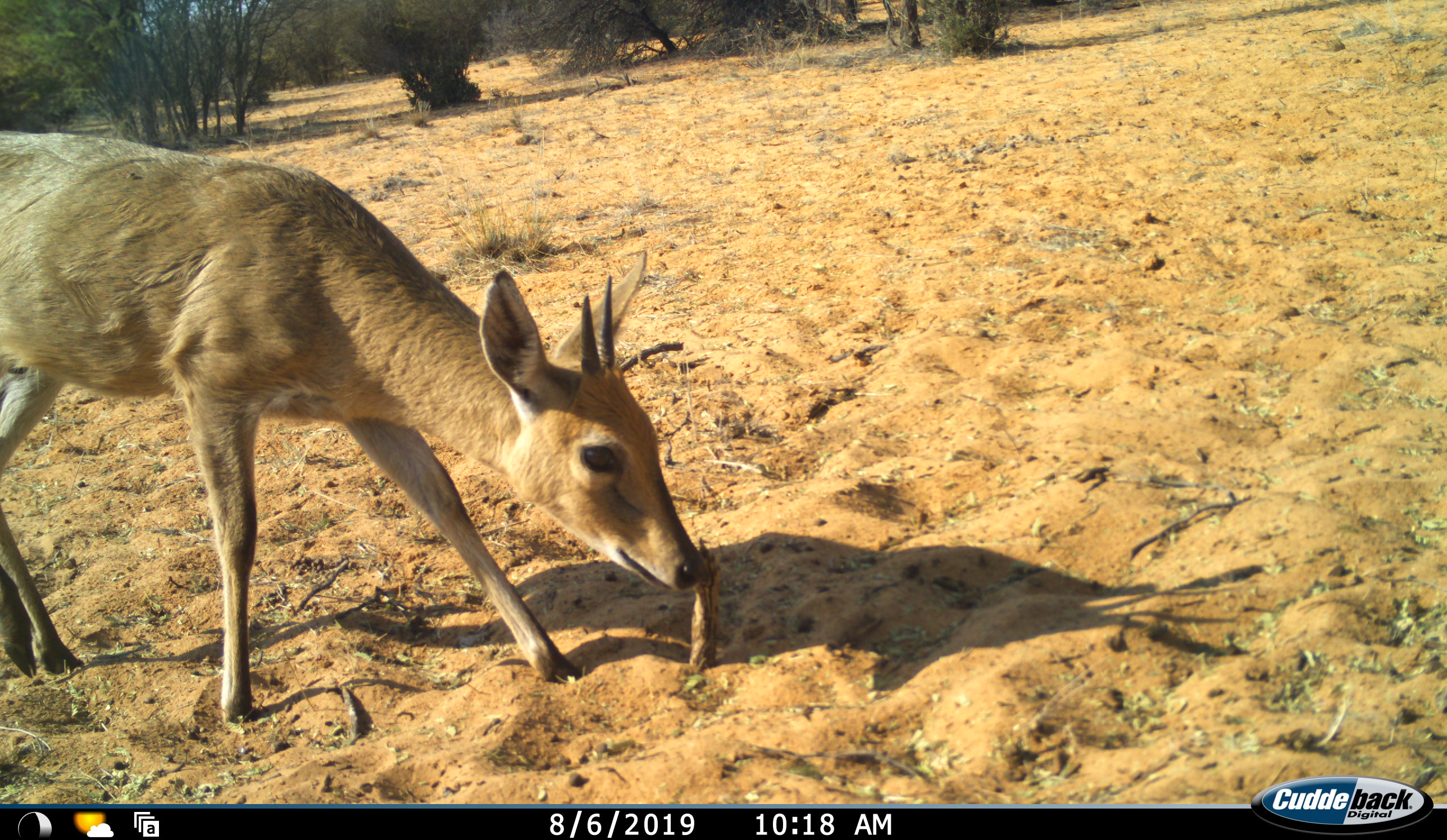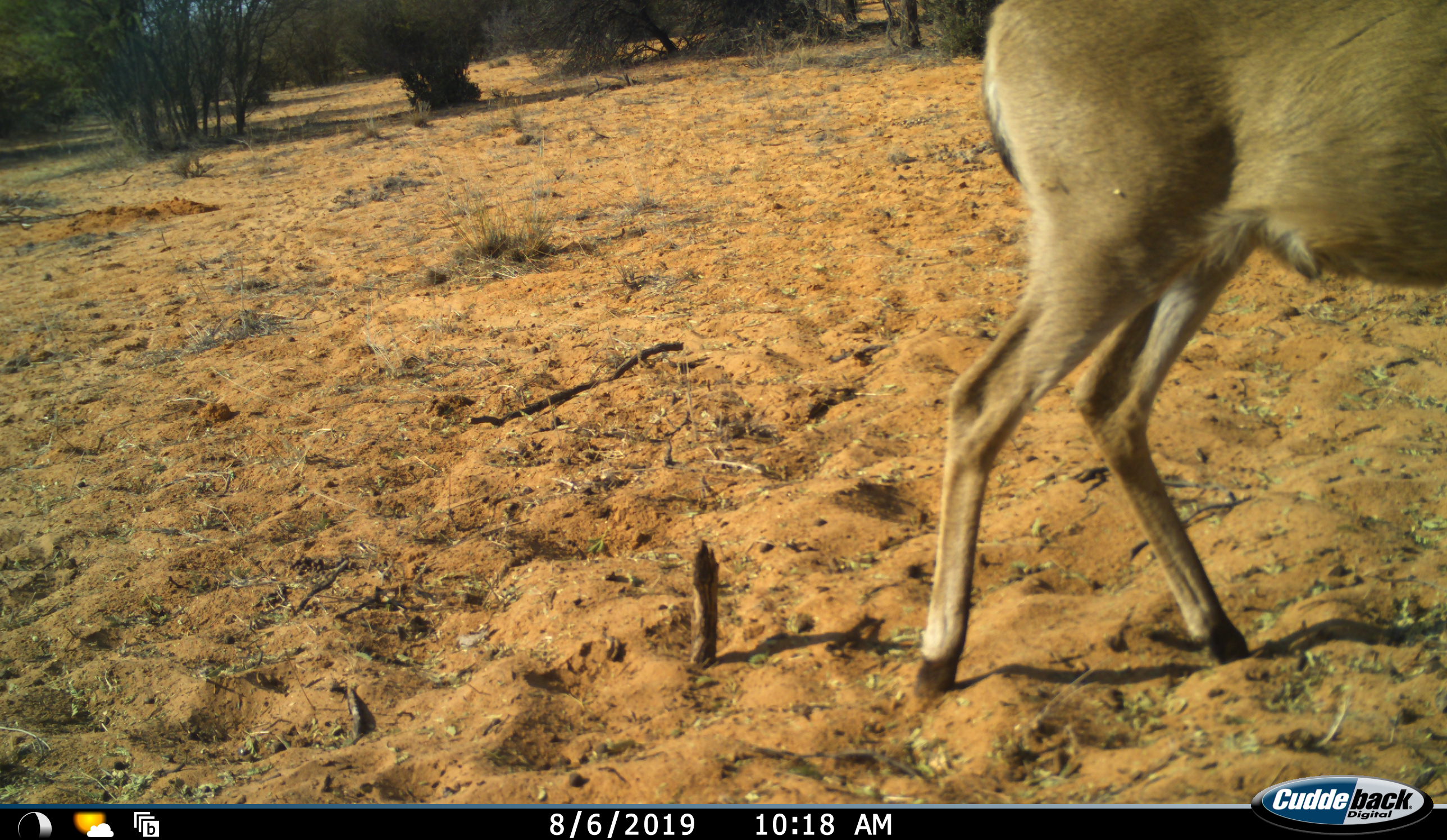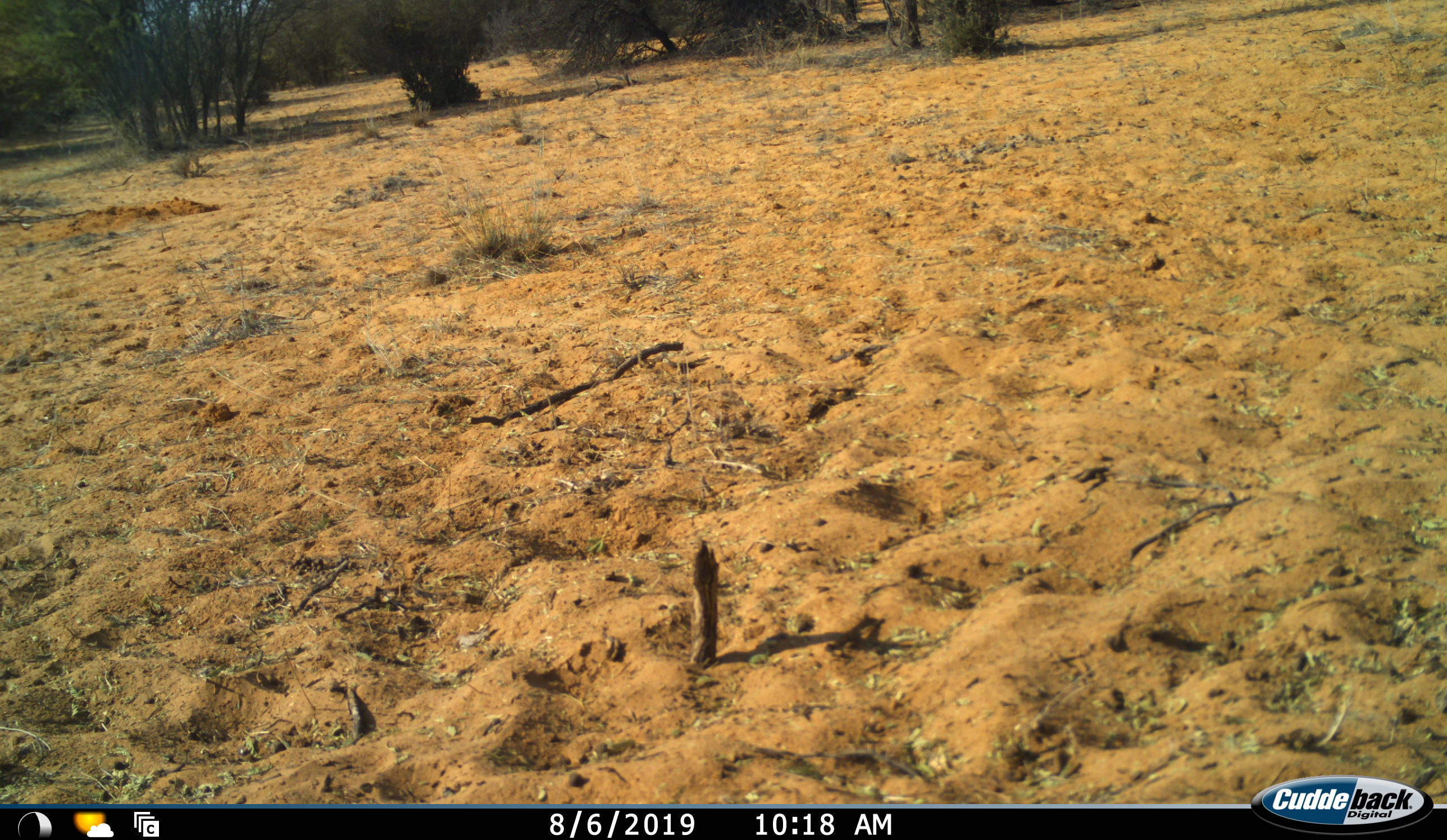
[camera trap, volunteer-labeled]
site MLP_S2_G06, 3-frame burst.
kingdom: Animalia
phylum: Chordata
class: Mammalia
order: Artiodactyla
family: Bovidae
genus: Sylvicapra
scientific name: Sylvicapra grimmia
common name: common duiker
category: duikercommongrey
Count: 1.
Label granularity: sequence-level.